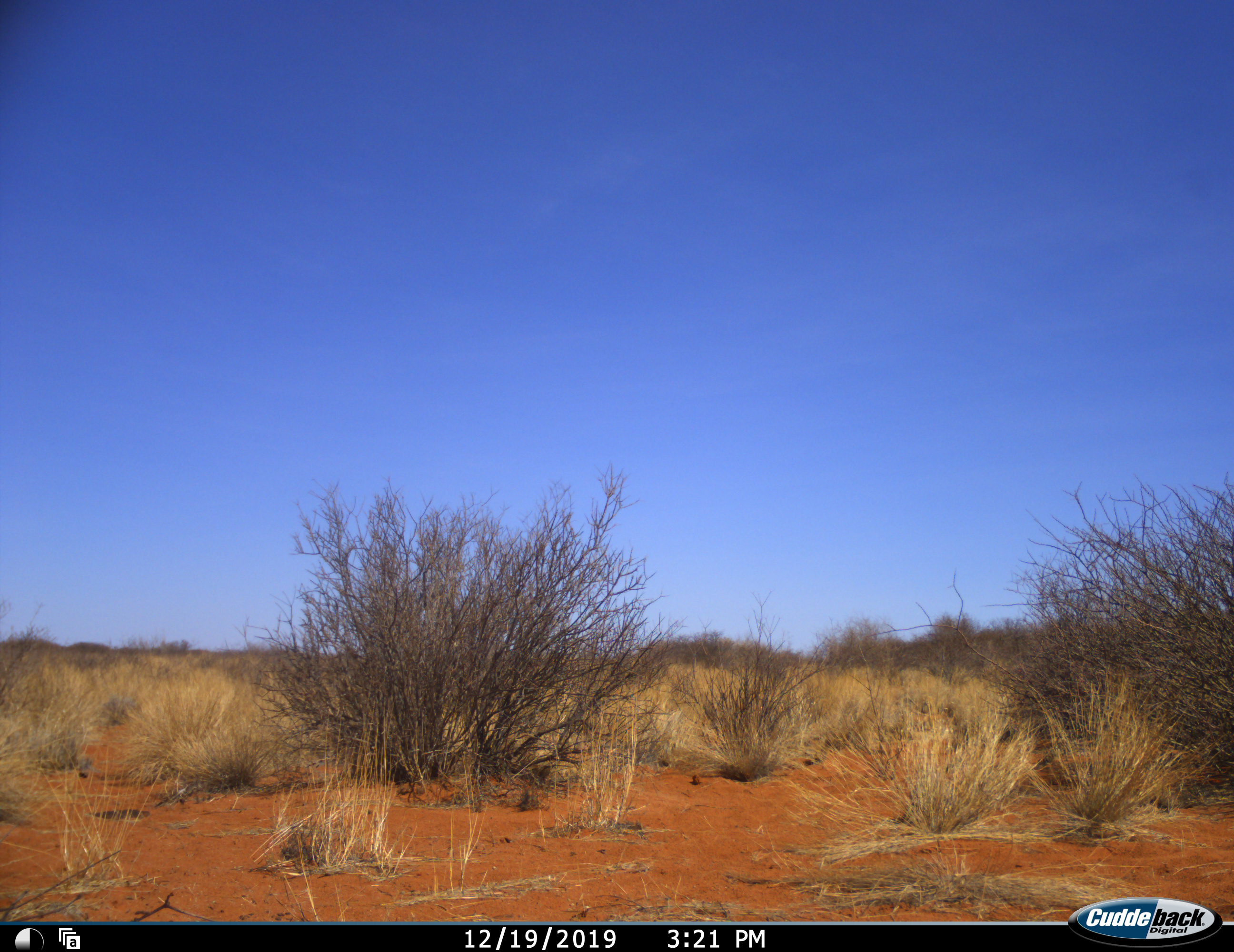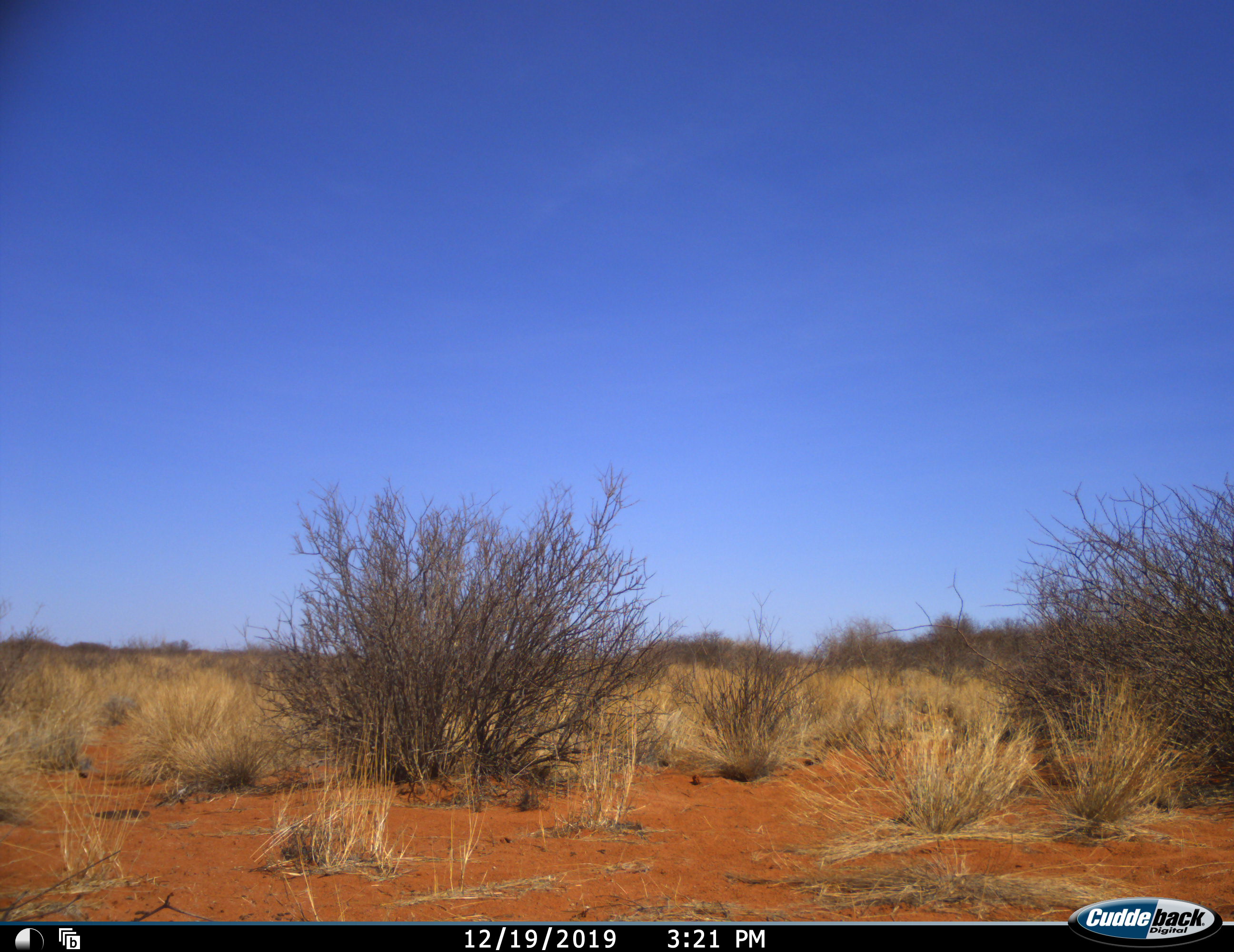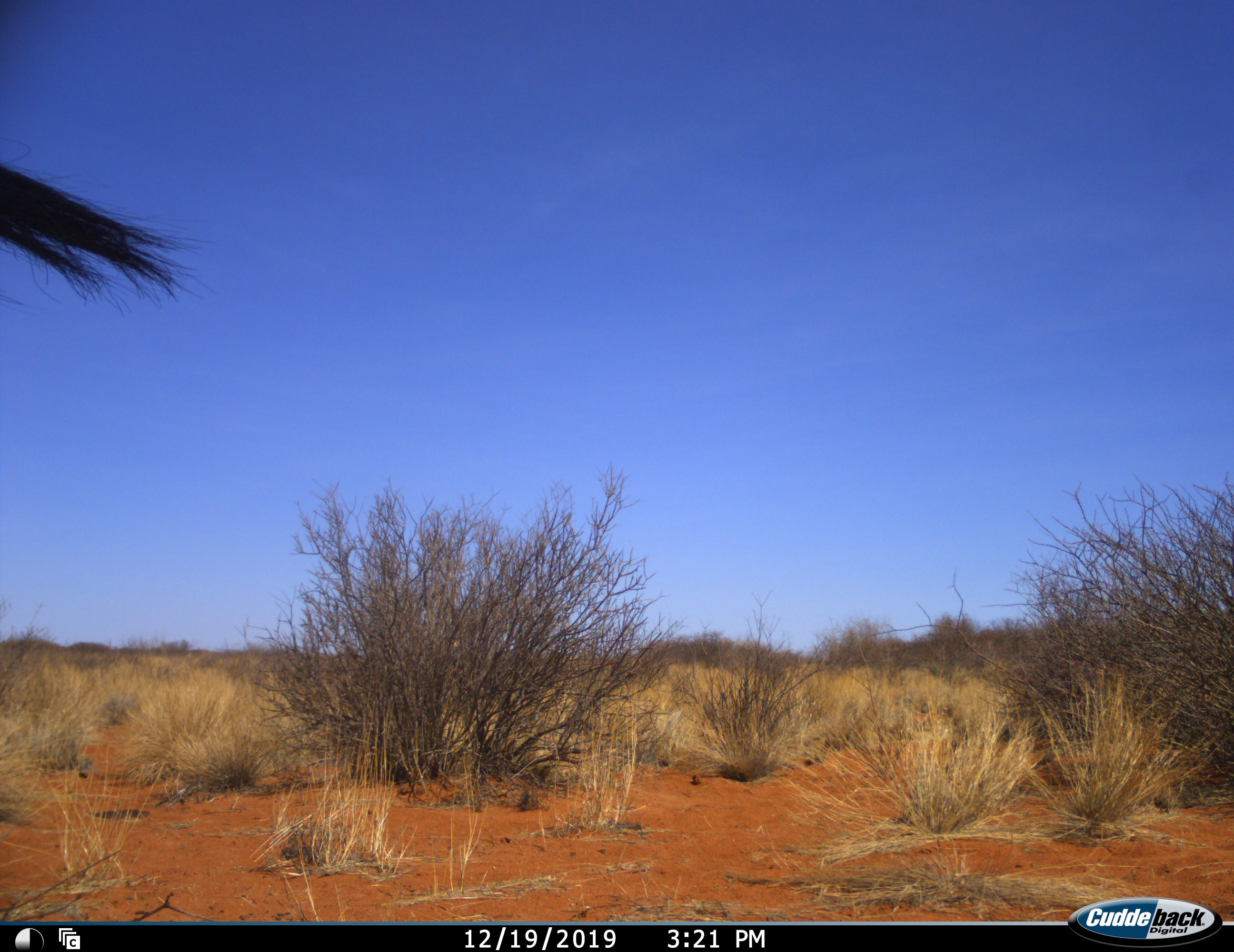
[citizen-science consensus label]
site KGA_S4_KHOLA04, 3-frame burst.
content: unidentified animal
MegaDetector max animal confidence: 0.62